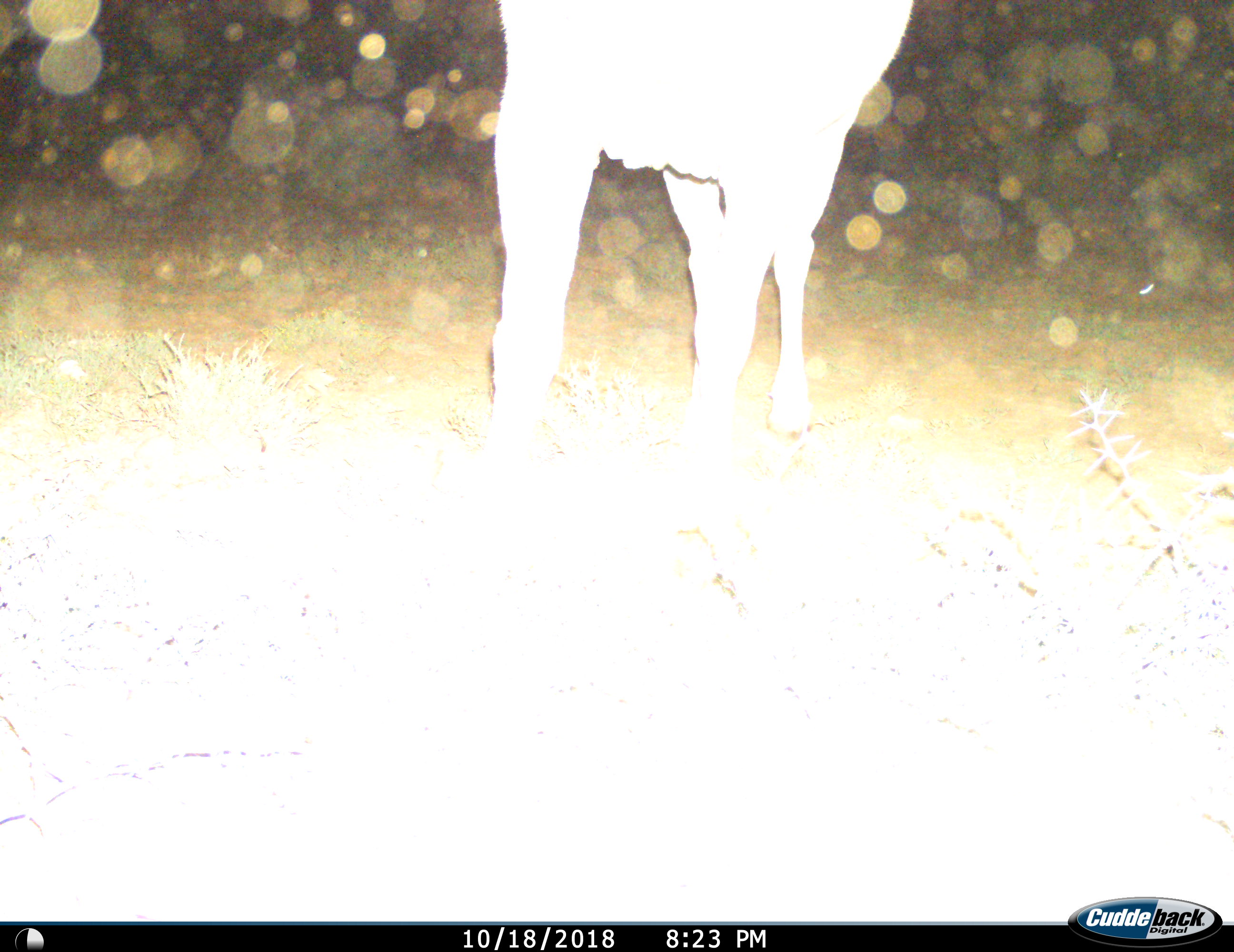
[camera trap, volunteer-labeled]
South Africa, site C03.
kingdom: Animalia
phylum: Chordata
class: Mammalia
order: Artiodactyla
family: Bovidae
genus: Tragelaphus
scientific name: Tragelaphus strepsiceros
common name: greater kudu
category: kudu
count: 1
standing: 86%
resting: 0%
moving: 0%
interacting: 0%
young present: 0%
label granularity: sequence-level